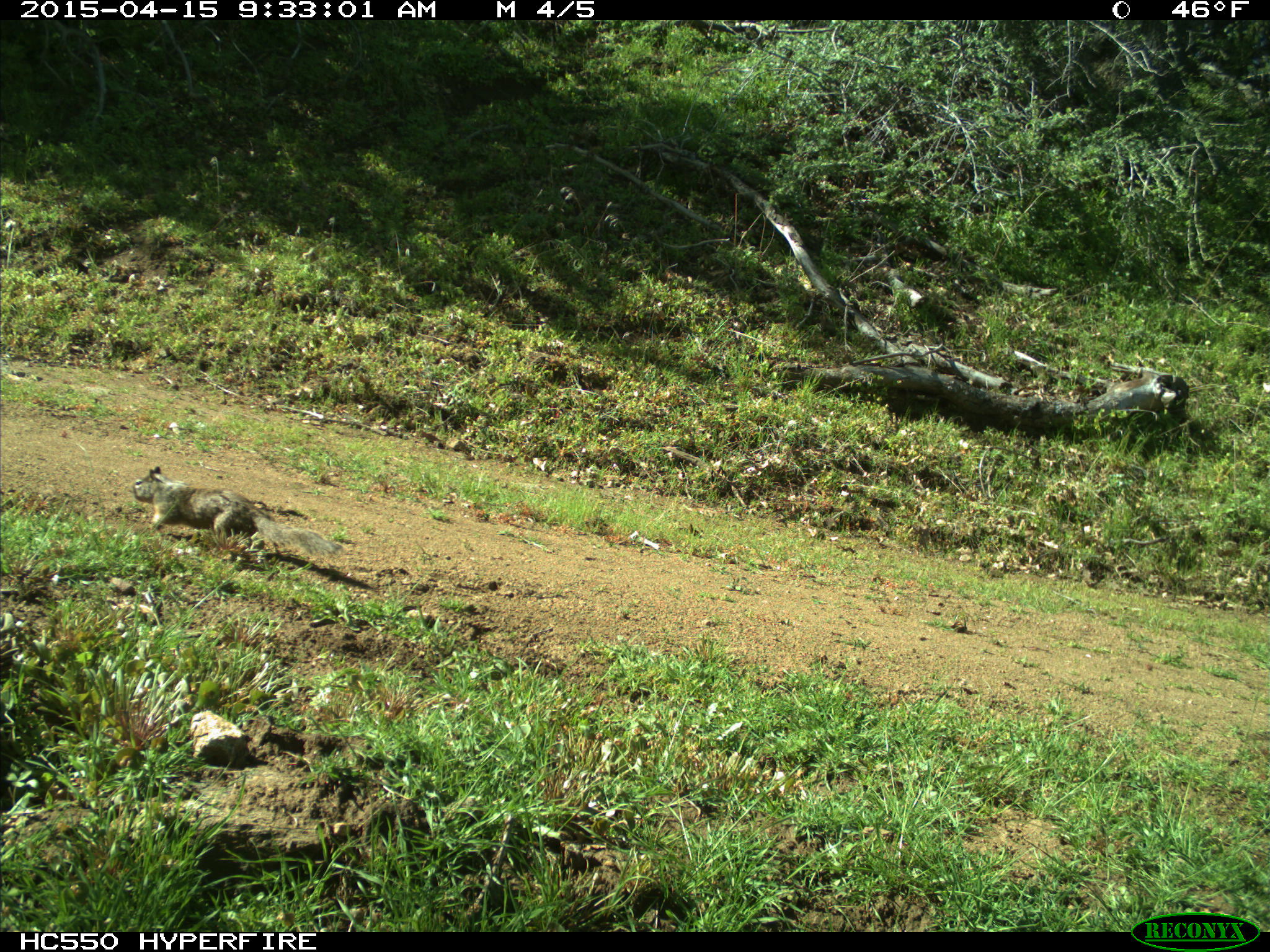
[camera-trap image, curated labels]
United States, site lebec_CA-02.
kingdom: Animalia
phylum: Chordata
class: Mammalia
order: Rodentia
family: Sciuridae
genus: Otospermophilus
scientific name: Otospermophilus beecheyi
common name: california ground squirrel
Otospermophilus beecheyi (california ground squirrel).